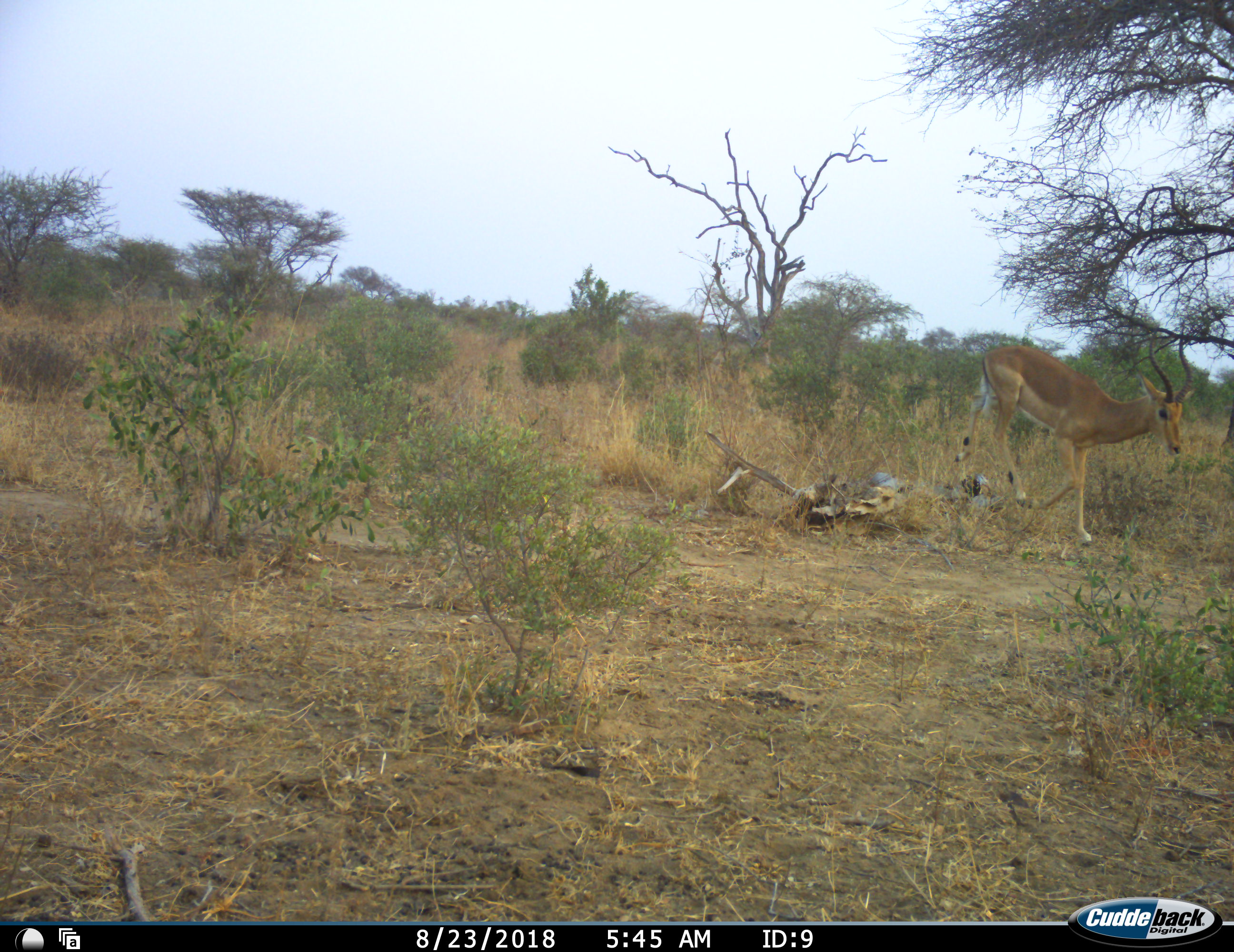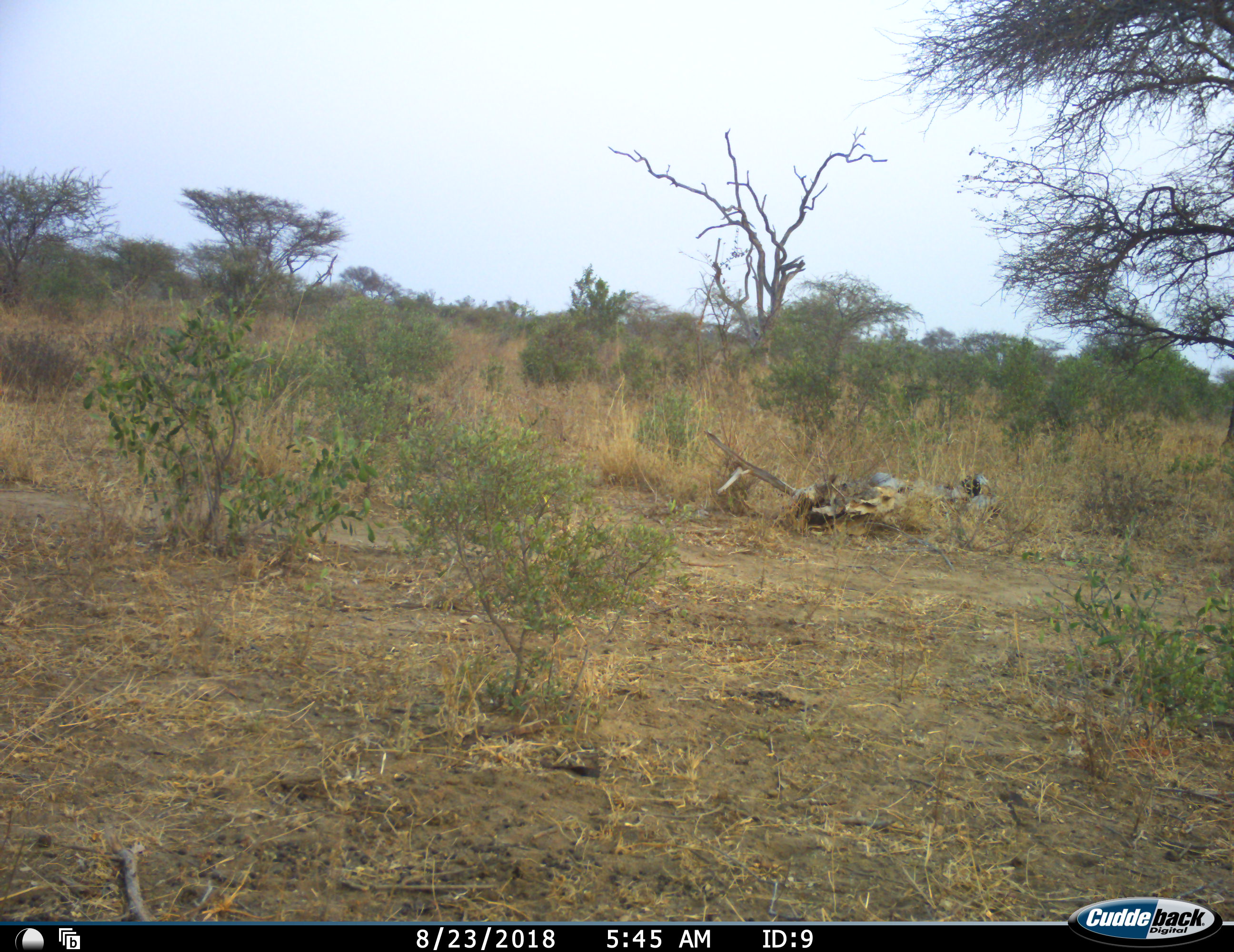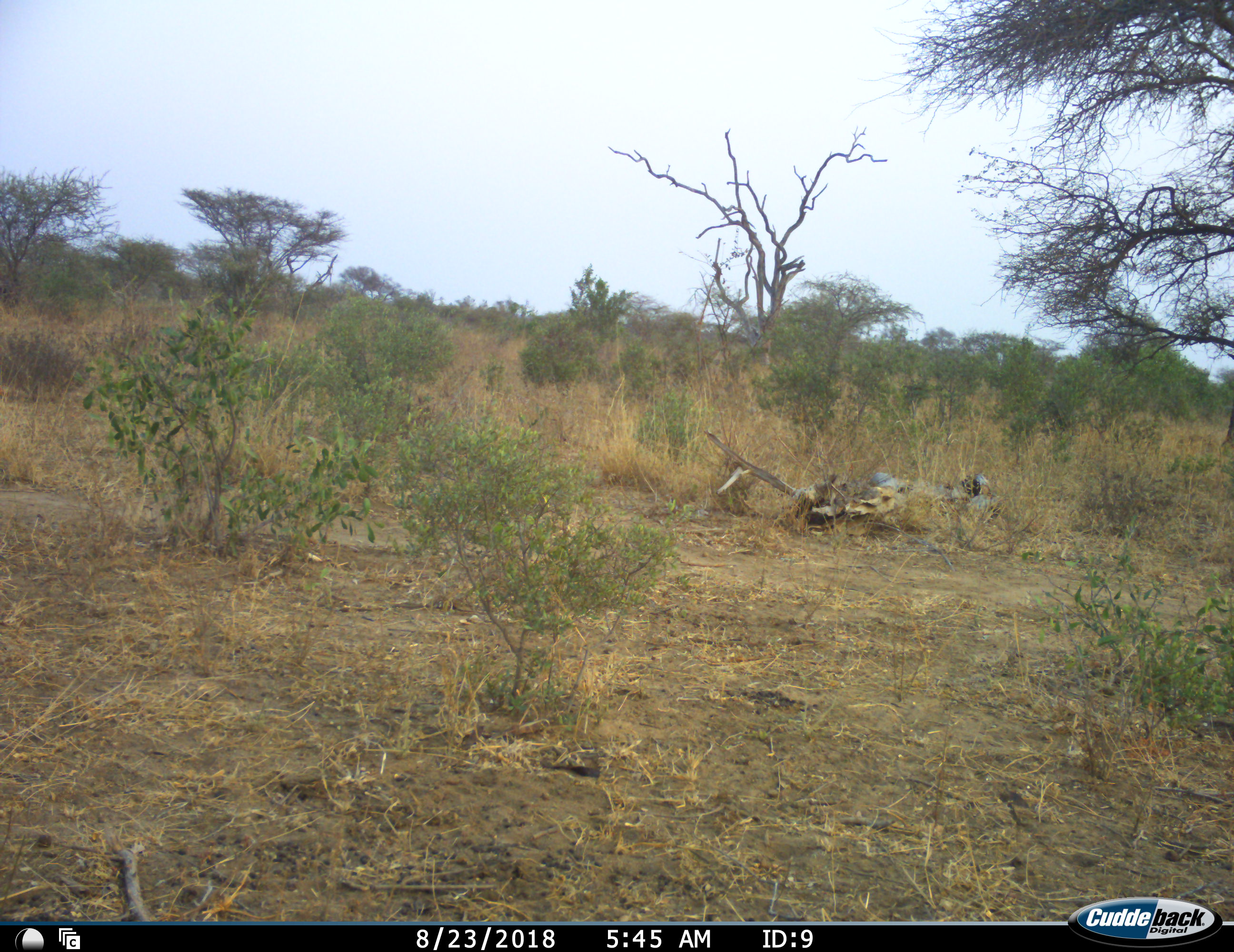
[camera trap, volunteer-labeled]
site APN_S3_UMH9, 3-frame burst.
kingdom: Animalia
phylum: Chordata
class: Mammalia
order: Artiodactyla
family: Bovidae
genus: Aepyceros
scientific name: Aepyceros melampus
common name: impala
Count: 1.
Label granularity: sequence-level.